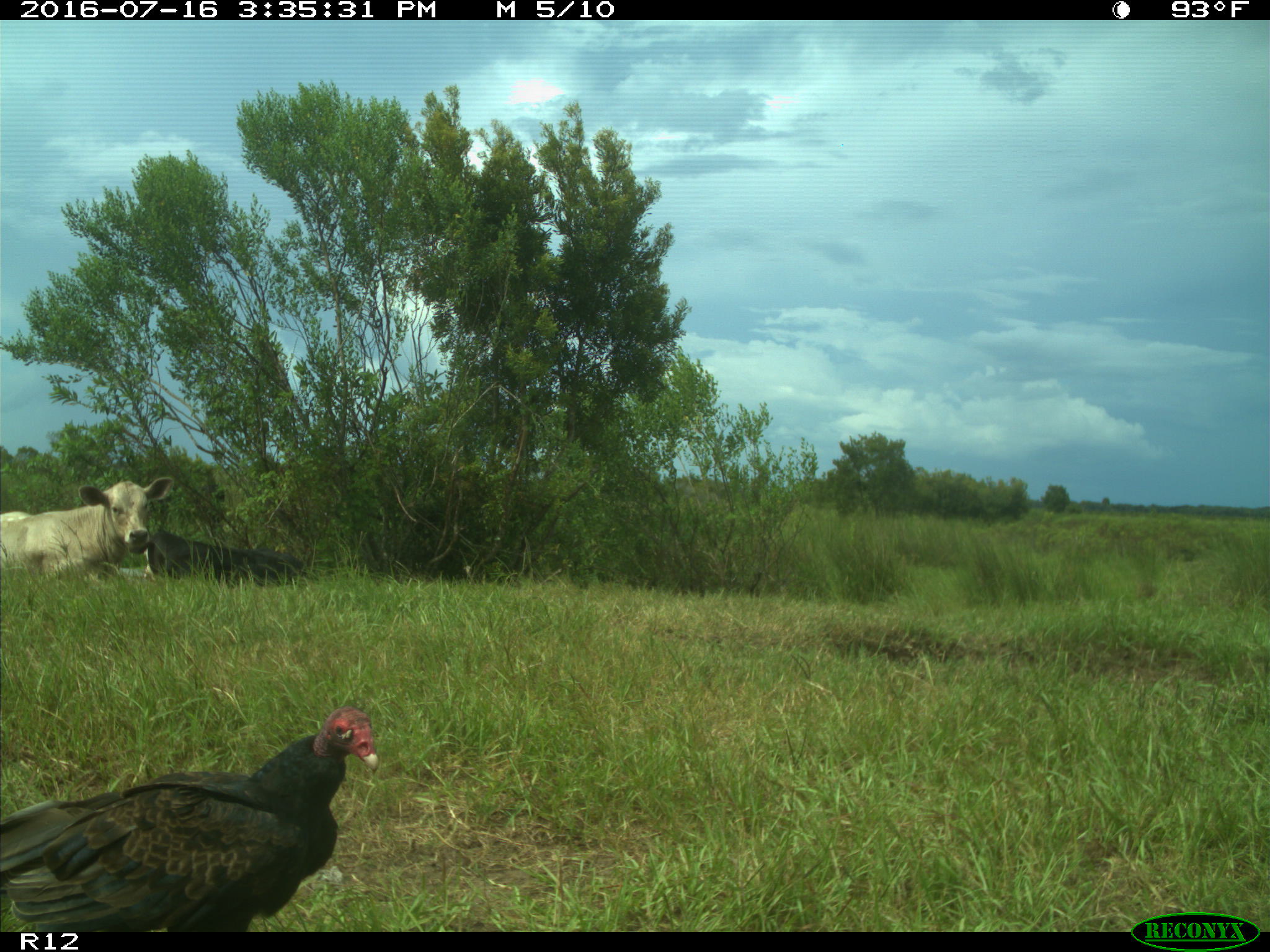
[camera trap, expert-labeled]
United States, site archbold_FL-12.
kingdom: Animalia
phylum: Chordata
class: Mammalia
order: Artiodactyla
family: Bovidae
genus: Bos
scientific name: Bos taurus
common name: domestic cow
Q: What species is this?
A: Bos taurus (domestic cow).